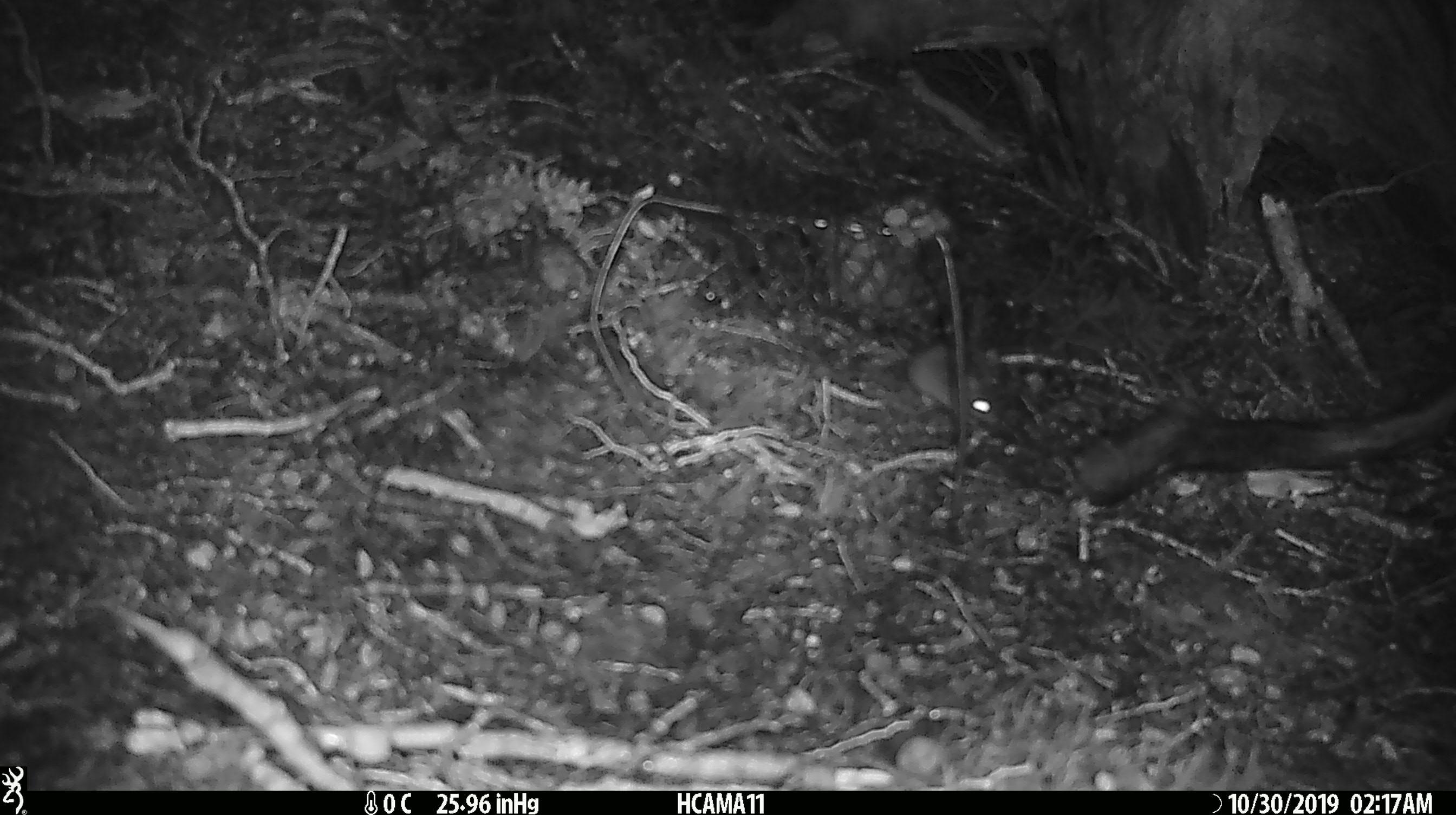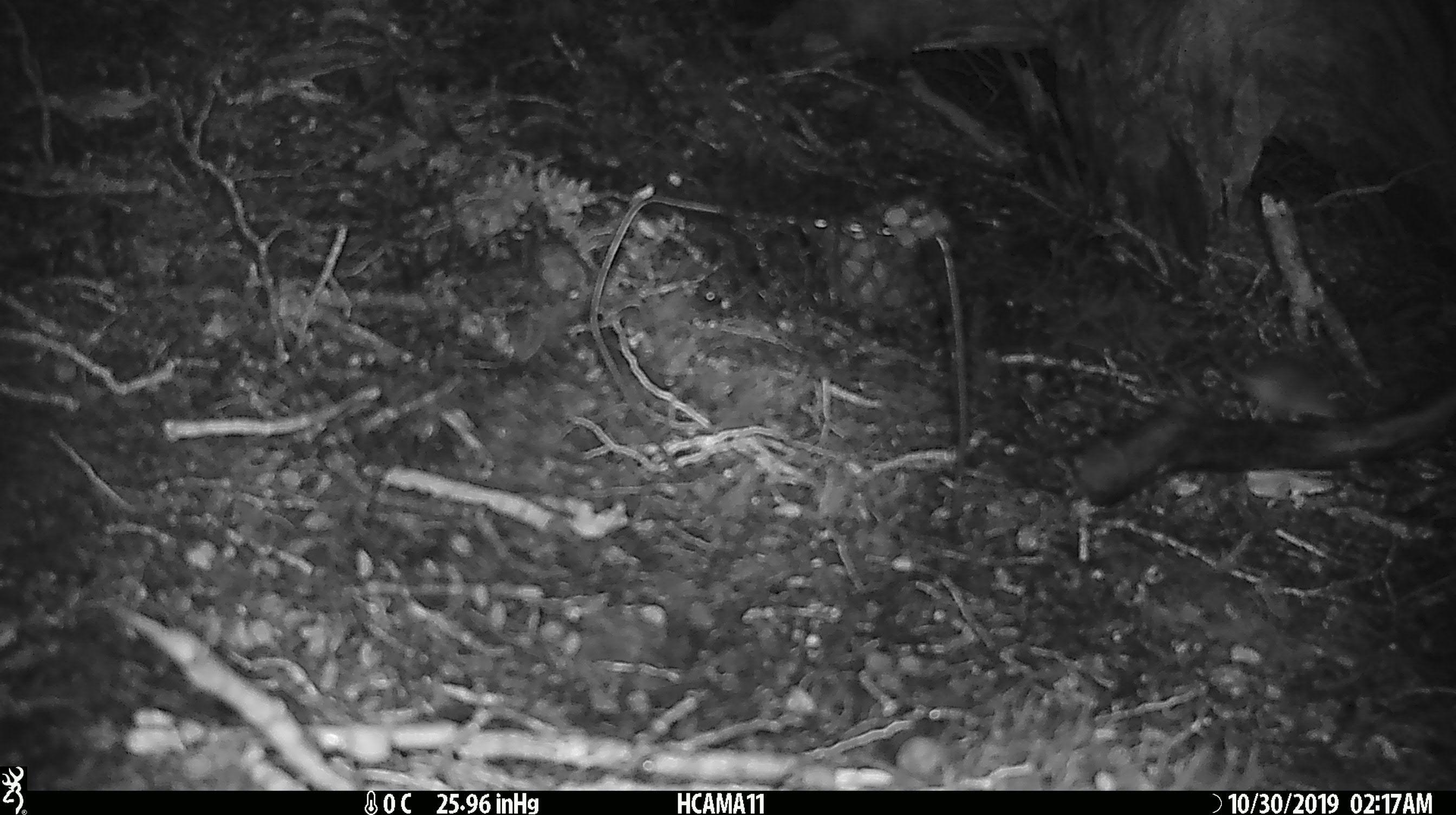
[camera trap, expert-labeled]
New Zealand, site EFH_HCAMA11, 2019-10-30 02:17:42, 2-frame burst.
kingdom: Animalia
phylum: Chordata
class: Mammalia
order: Rodentia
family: Muridae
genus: Mus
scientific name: Mus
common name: mouse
Mouse (Mus).